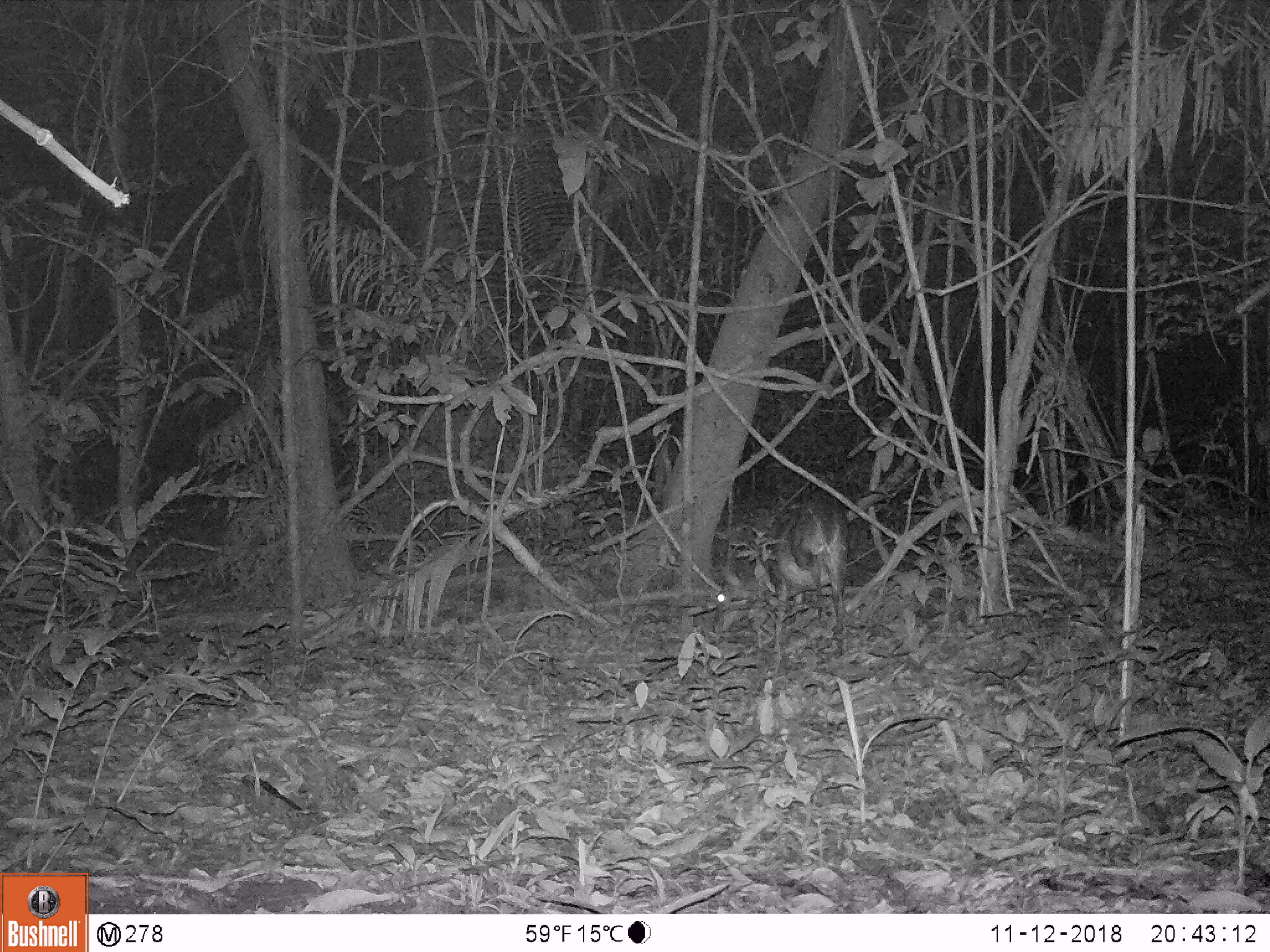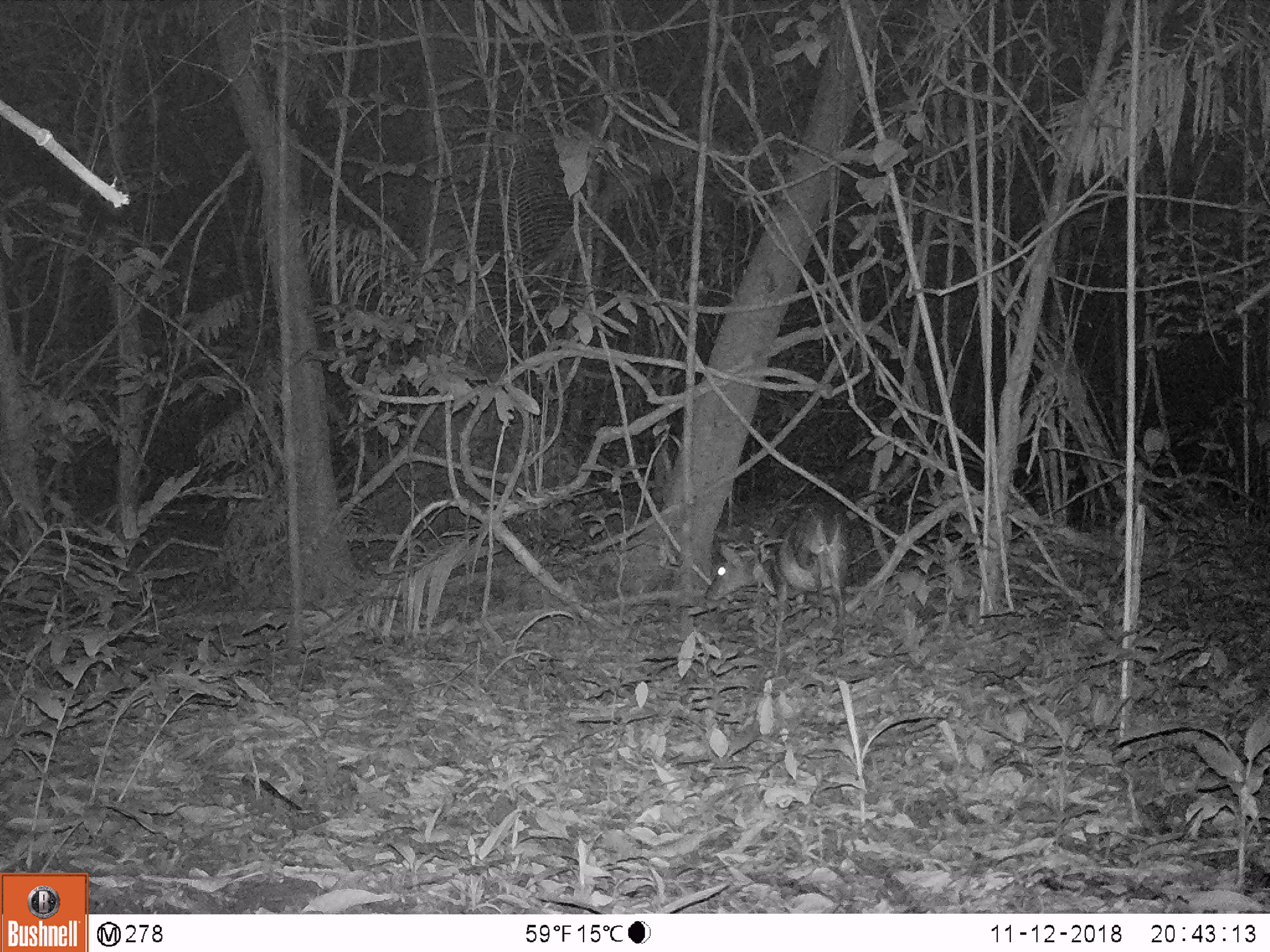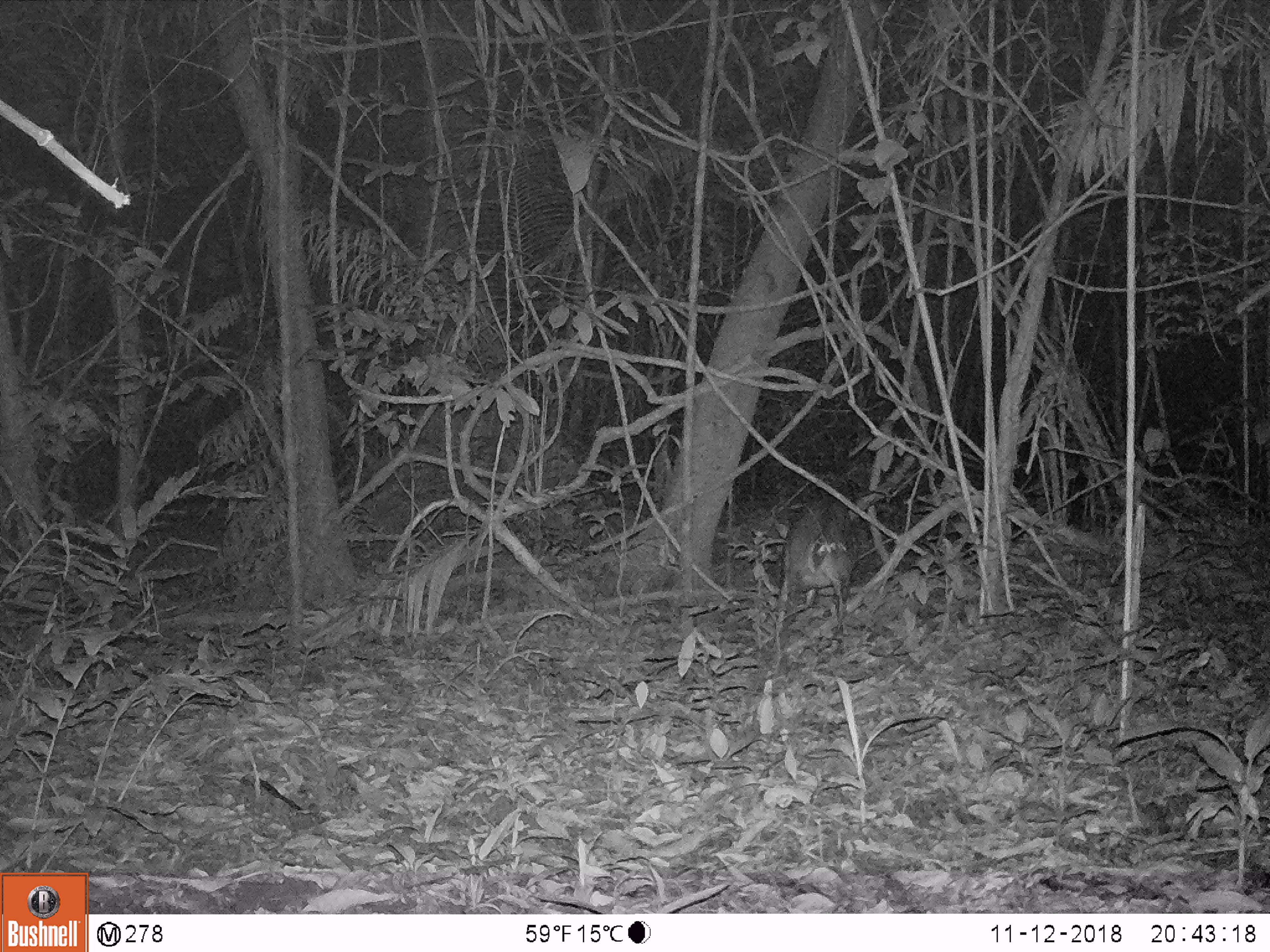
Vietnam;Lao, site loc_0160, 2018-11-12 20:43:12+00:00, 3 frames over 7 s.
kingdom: Animalia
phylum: Chordata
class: Mammalia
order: Artiodactyla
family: Cervidae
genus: Muntiacus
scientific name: Muntiacus vuquangensis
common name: large-antlered muntjac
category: large antlered muntjac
Large antlered muntjac (large-antlered muntjac) (Muntiacus vuquangensis). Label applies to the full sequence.